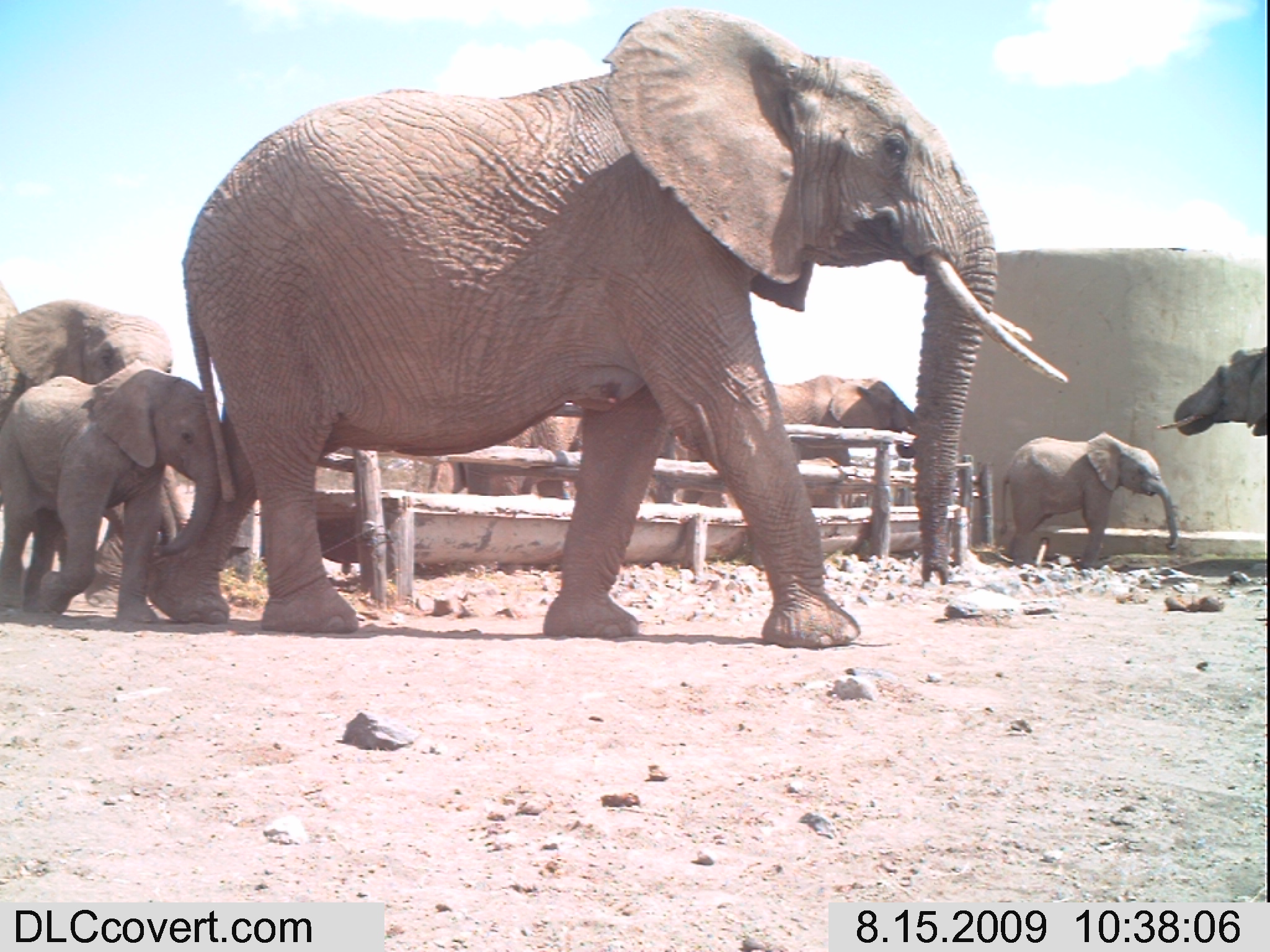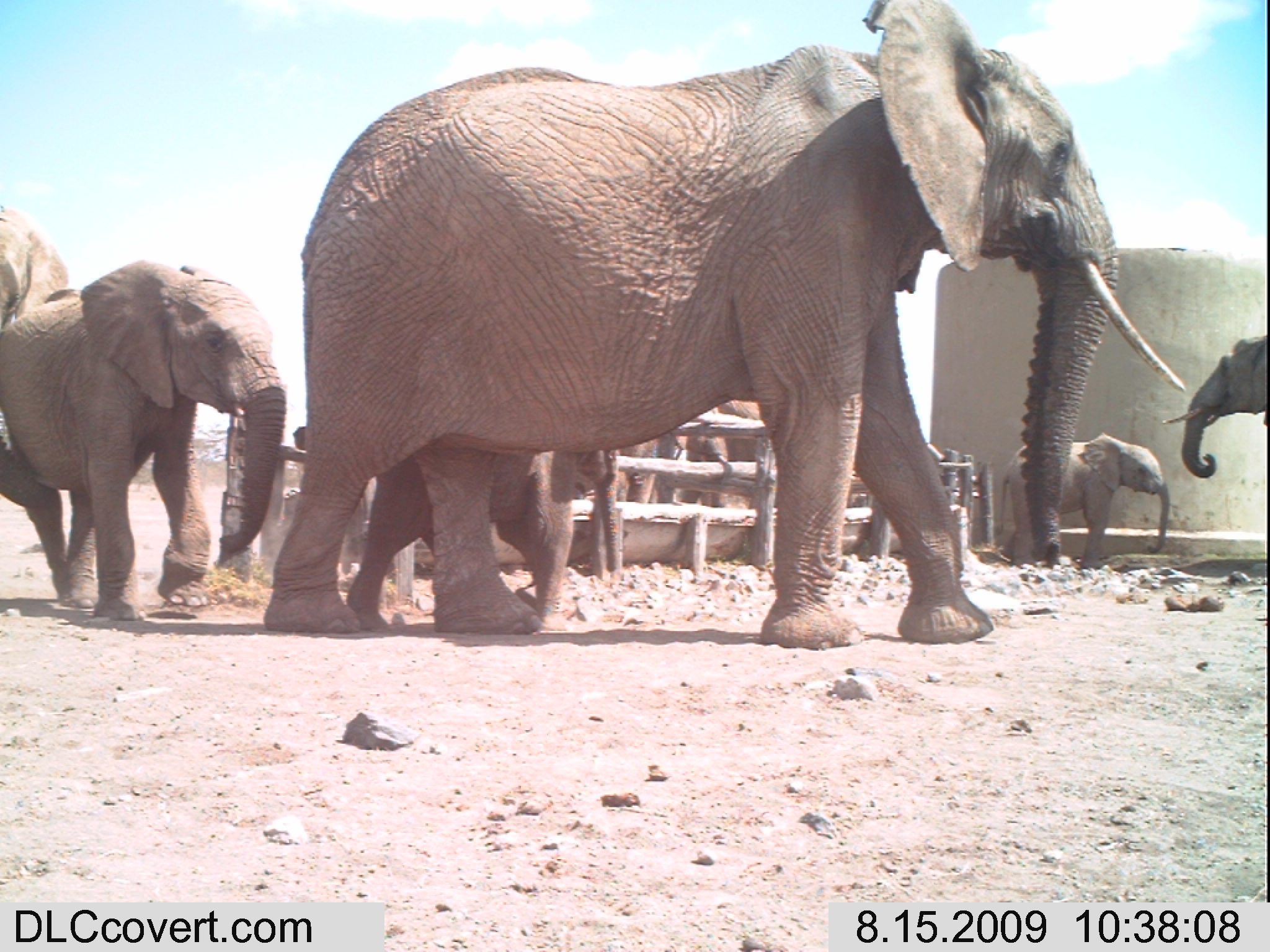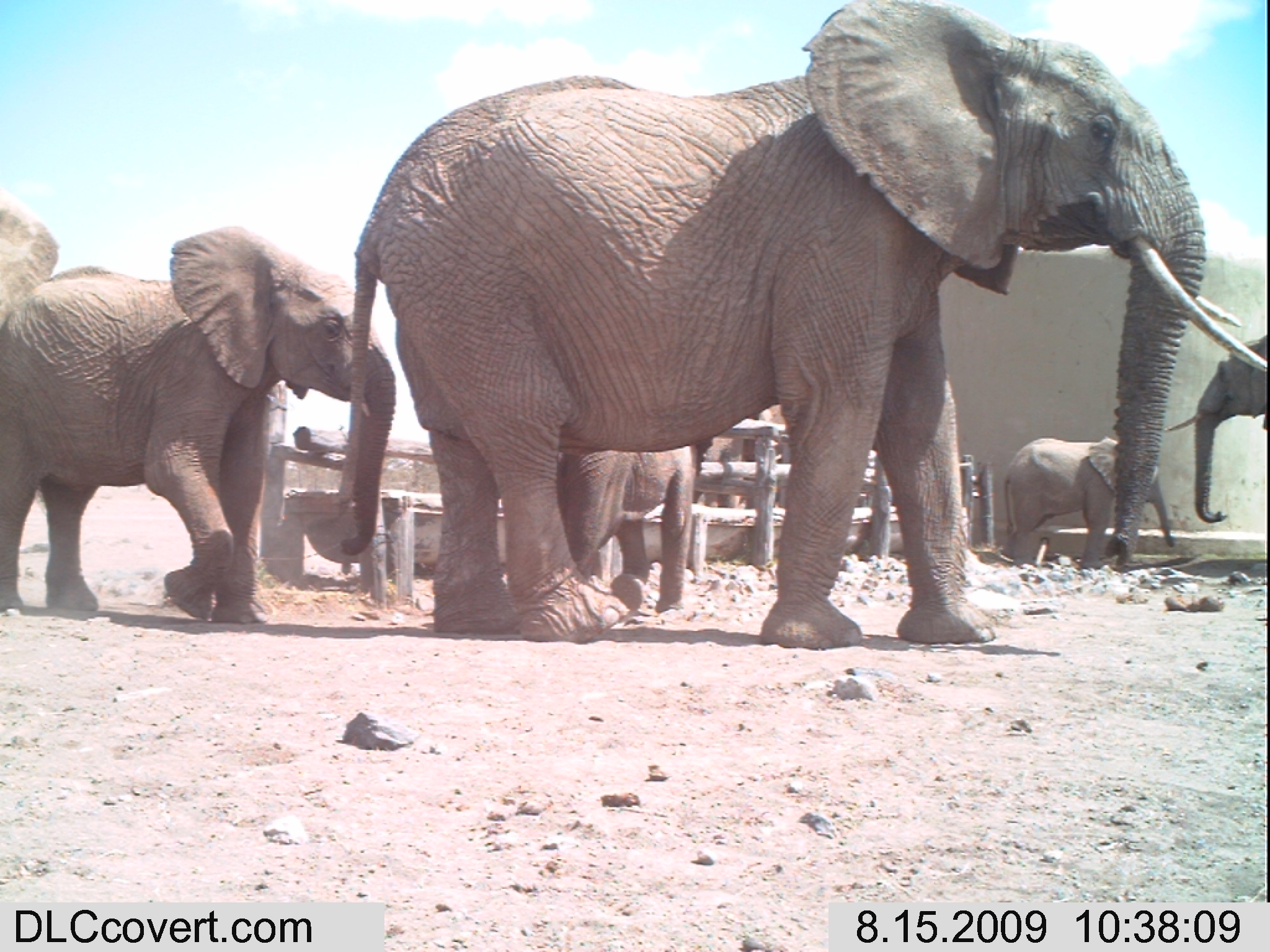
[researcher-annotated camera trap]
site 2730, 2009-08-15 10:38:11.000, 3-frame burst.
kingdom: Animalia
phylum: Chordata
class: Mammalia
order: Proboscidea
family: Elephantidae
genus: Loxodonta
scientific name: Loxodonta africana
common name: african bush elephant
Loxodonta africana (african bush elephant), count 7.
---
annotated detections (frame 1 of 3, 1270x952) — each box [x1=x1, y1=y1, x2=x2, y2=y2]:
loxodonta africana: [x1=138, y1=0, x2=1069, y2=648]; [x1=0, y1=367, x2=219, y2=630]; [x1=0, y1=298, x2=166, y2=613]; [x1=652, y1=372, x2=918, y2=506]; [x1=993, y1=436, x2=1175, y2=570]; [x1=406, y1=412, x2=592, y2=527]; [x1=1162, y1=341, x2=1270, y2=439]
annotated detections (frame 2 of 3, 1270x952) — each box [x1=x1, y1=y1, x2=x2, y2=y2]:
loxodonta africana: [x1=262, y1=0, x2=1184, y2=649]; [x1=0, y1=260, x2=285, y2=623]; [x1=344, y1=442, x2=623, y2=631]; [x1=994, y1=432, x2=1168, y2=568]; [x1=628, y1=397, x2=769, y2=511]; [x1=1159, y1=334, x2=1270, y2=476]; [x1=0, y1=203, x2=93, y2=312]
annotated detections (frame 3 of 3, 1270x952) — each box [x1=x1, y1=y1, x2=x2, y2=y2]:
loxodonta africana: [x1=340, y1=0, x2=1270, y2=649]; [x1=0, y1=228, x2=394, y2=623]; [x1=1002, y1=434, x2=1175, y2=574]; [x1=555, y1=446, x2=693, y2=612]; [x1=1166, y1=331, x2=1270, y2=522]; [x1=0, y1=207, x2=57, y2=321]